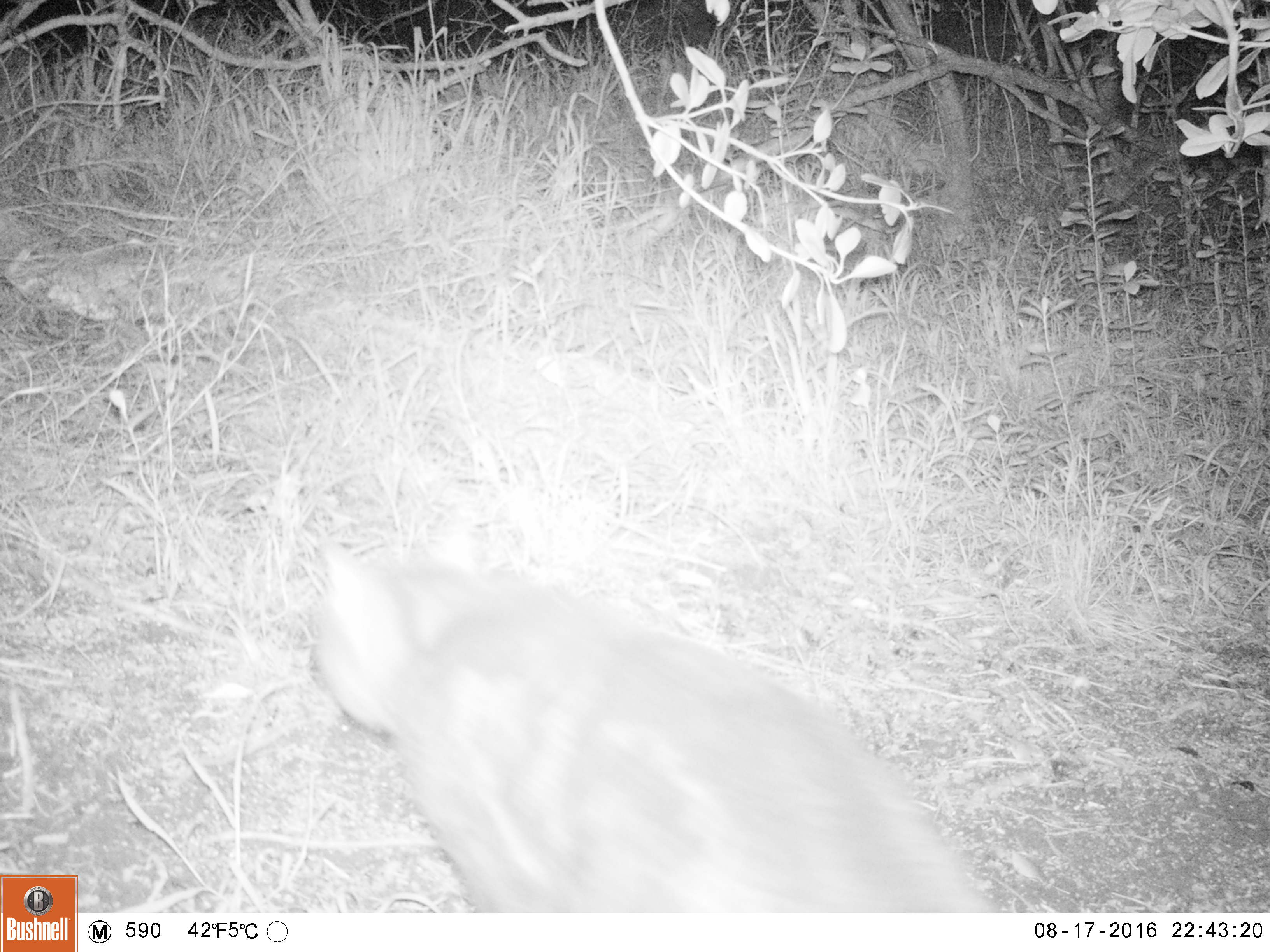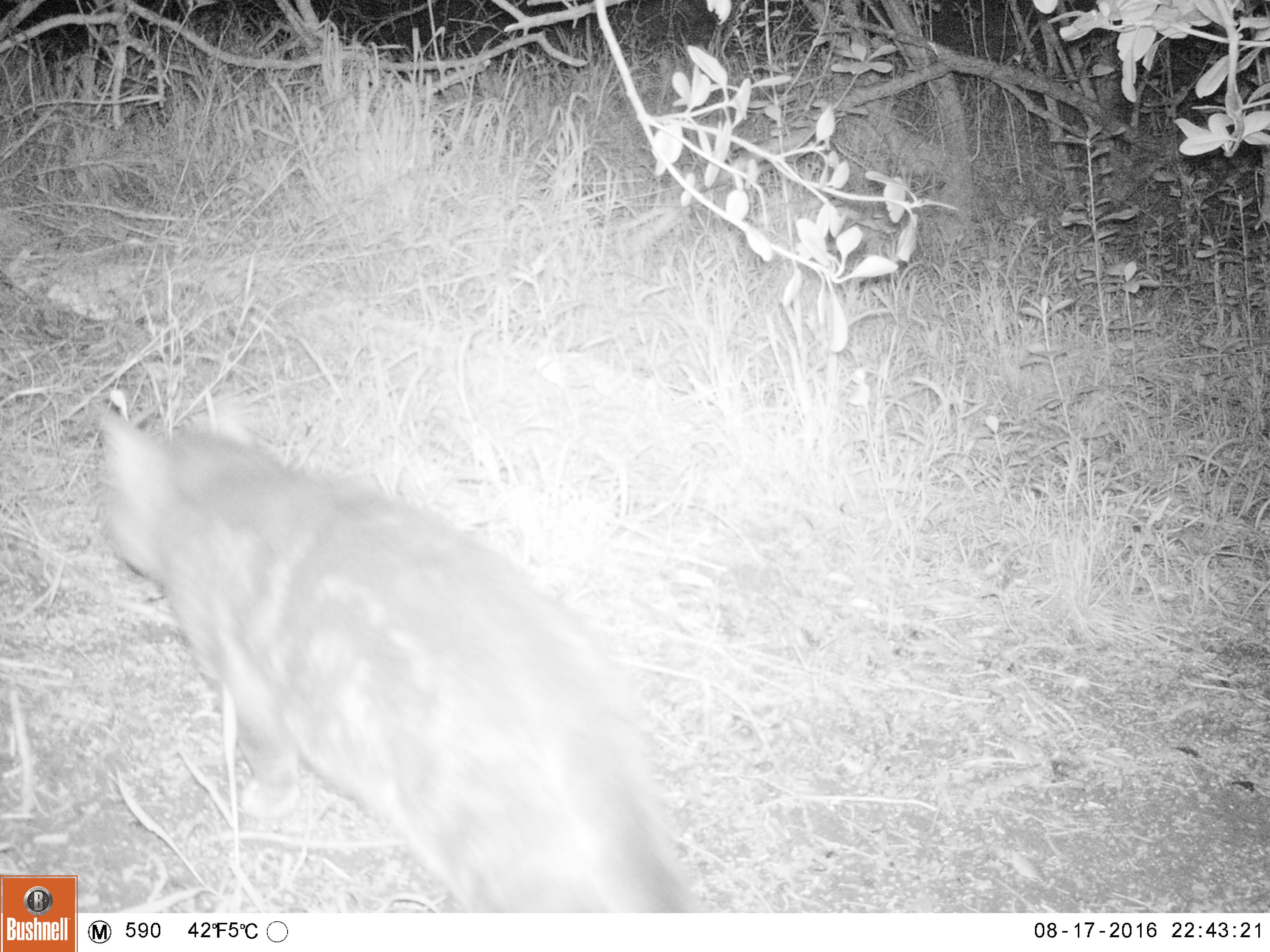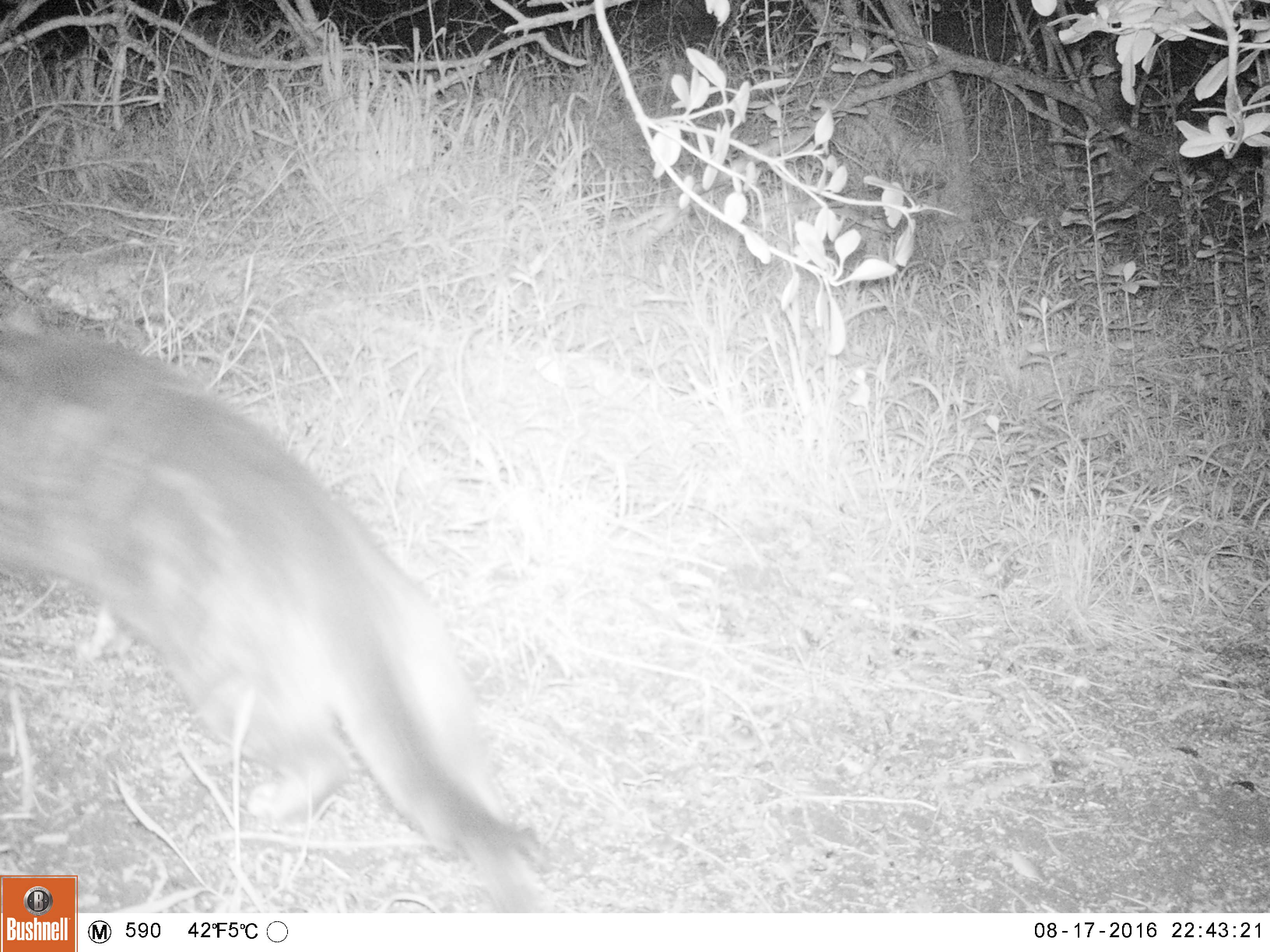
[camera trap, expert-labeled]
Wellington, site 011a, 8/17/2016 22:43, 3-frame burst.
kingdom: Animalia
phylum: Chordata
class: Mammalia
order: Carnivora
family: Felidae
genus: Felis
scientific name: Felis catus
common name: cat